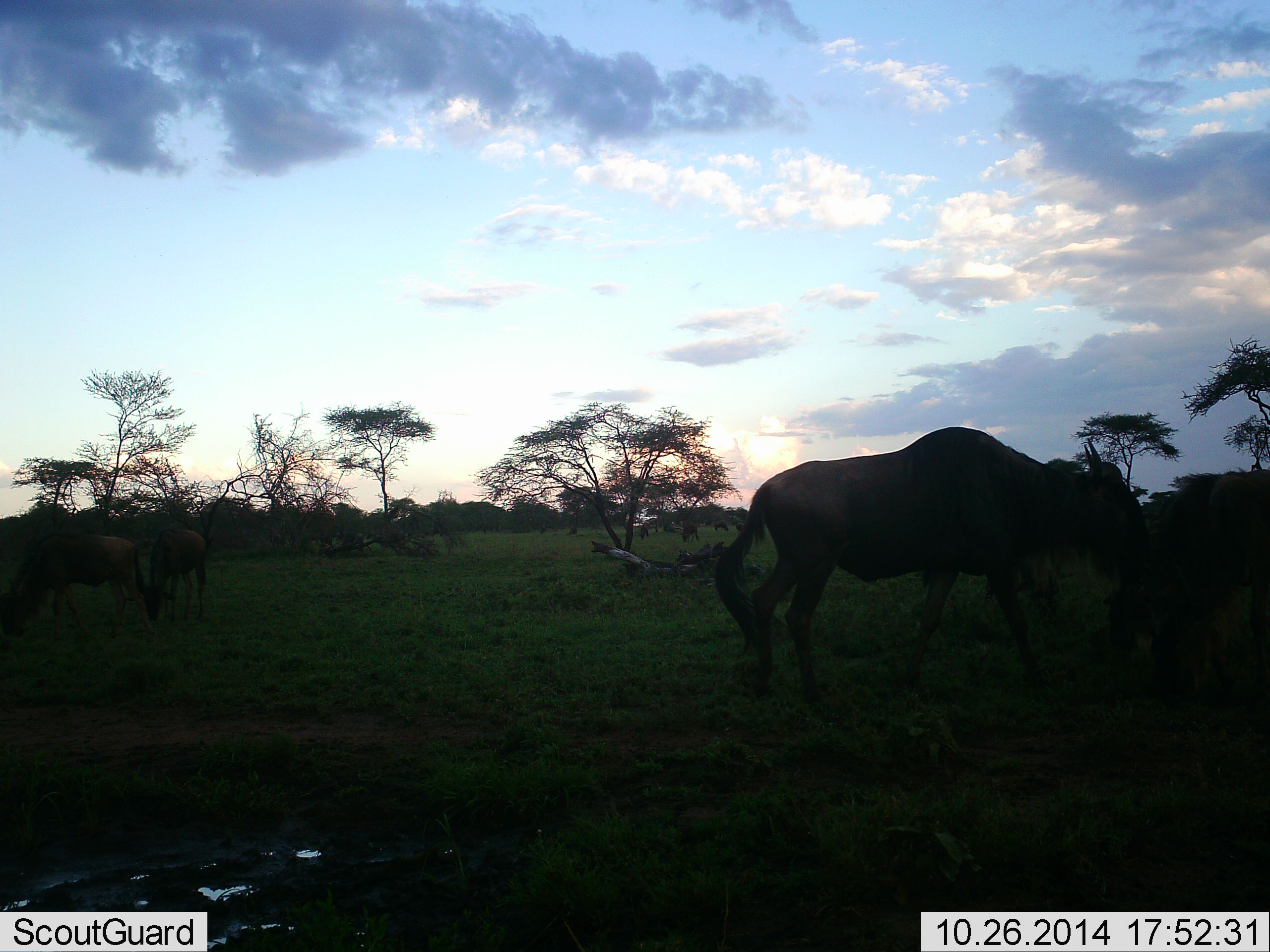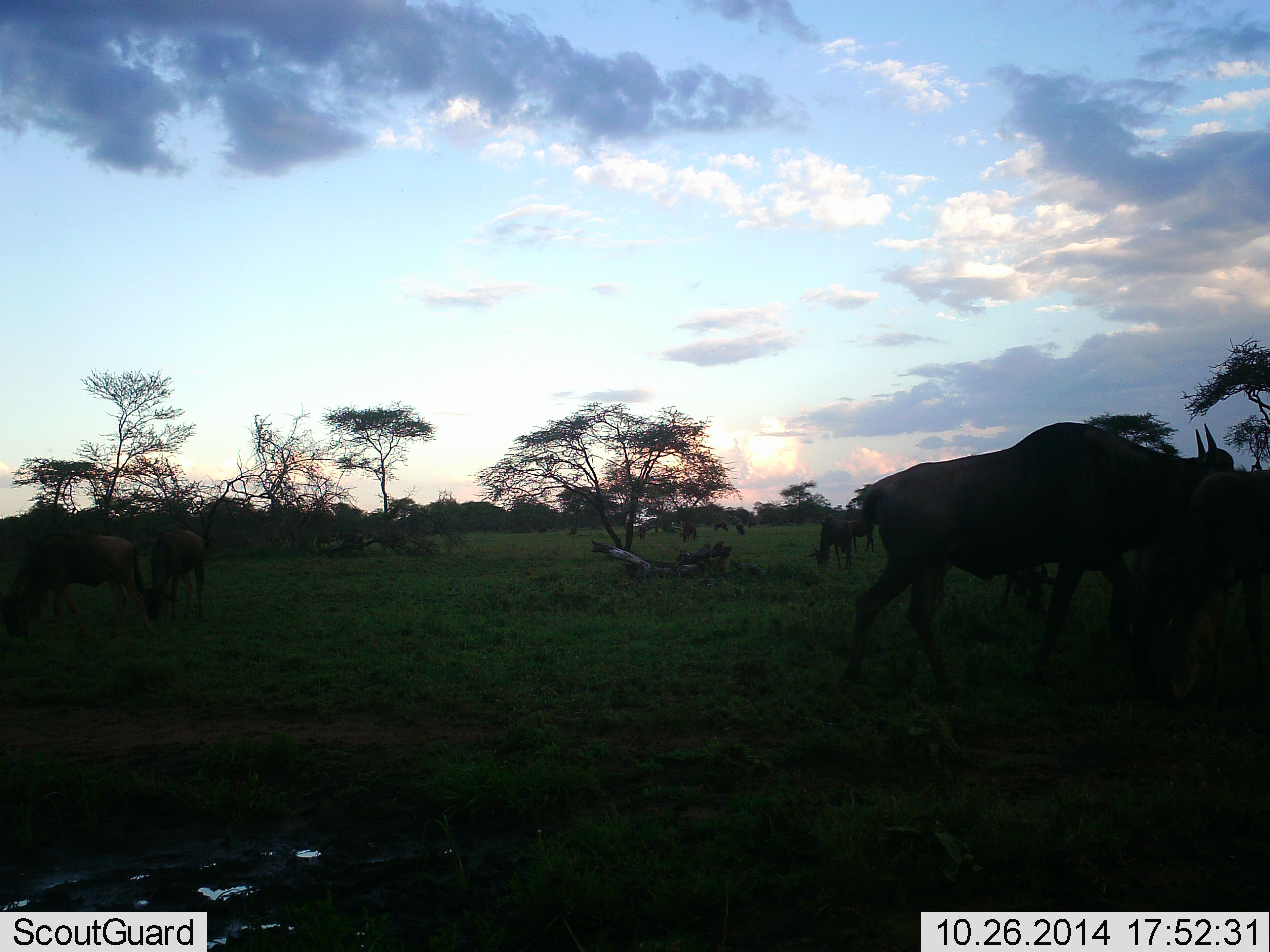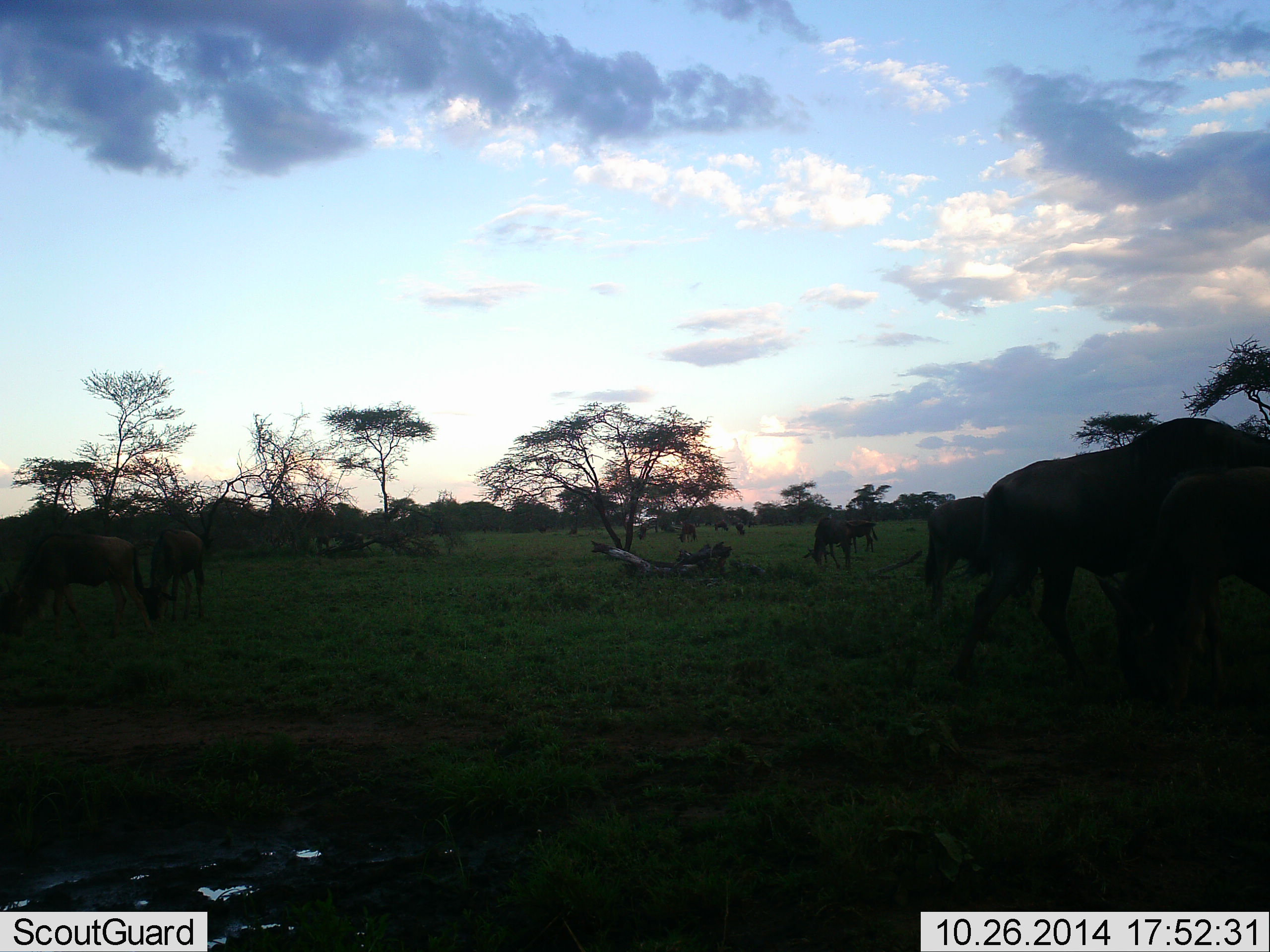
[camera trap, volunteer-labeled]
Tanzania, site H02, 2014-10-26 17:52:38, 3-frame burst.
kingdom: Animalia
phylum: Chordata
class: Mammalia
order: Artiodactyla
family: Bovidae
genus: Connochaetes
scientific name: Connochaetes taurinus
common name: blue wildebeest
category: wildebeest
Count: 11-50.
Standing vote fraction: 20%.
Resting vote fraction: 0%.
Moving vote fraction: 90%.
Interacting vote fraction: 0%.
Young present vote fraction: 0%.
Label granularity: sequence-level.